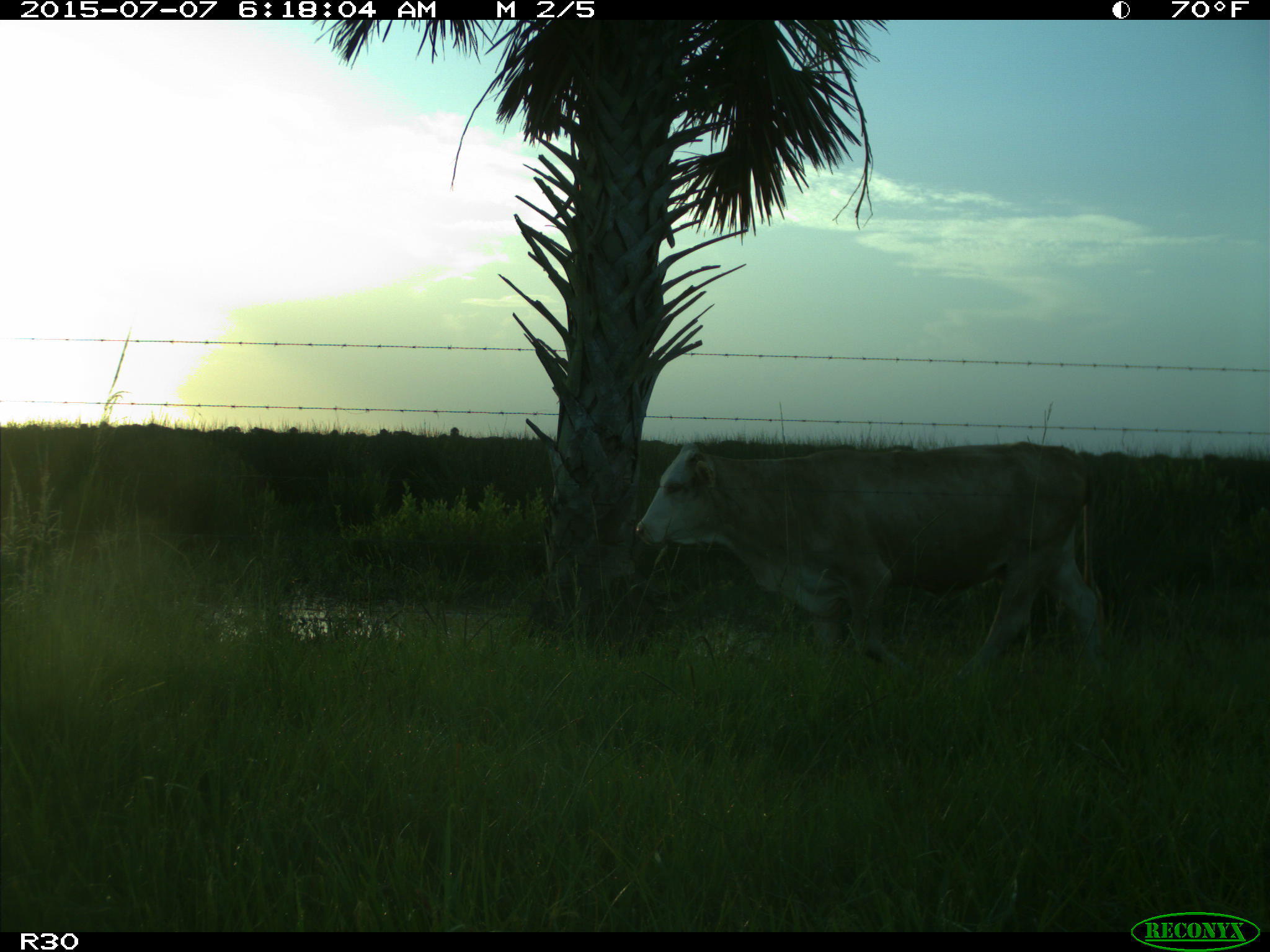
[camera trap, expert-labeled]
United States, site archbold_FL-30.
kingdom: Animalia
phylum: Chordata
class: Mammalia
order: Artiodactyla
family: Bovidae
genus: Bos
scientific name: Bos taurus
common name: domestic cow